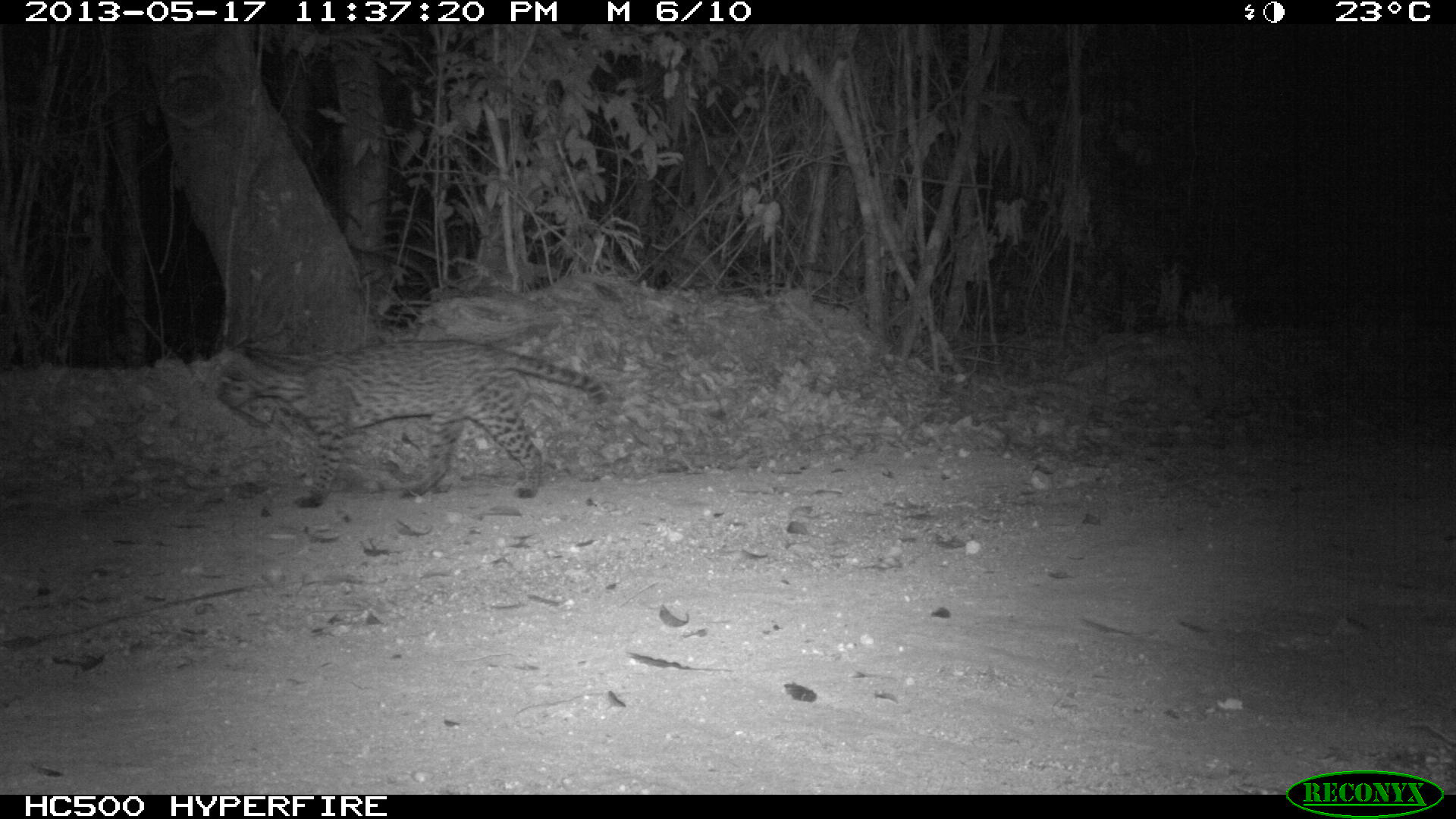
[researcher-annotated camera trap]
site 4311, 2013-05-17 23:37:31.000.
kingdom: Animalia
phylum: Chordata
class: Mammalia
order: Carnivora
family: Felidae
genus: Leopardus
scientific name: Leopardus pardalis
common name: ocelot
Leopardus pardalis (ocelot), count 1, sex female.